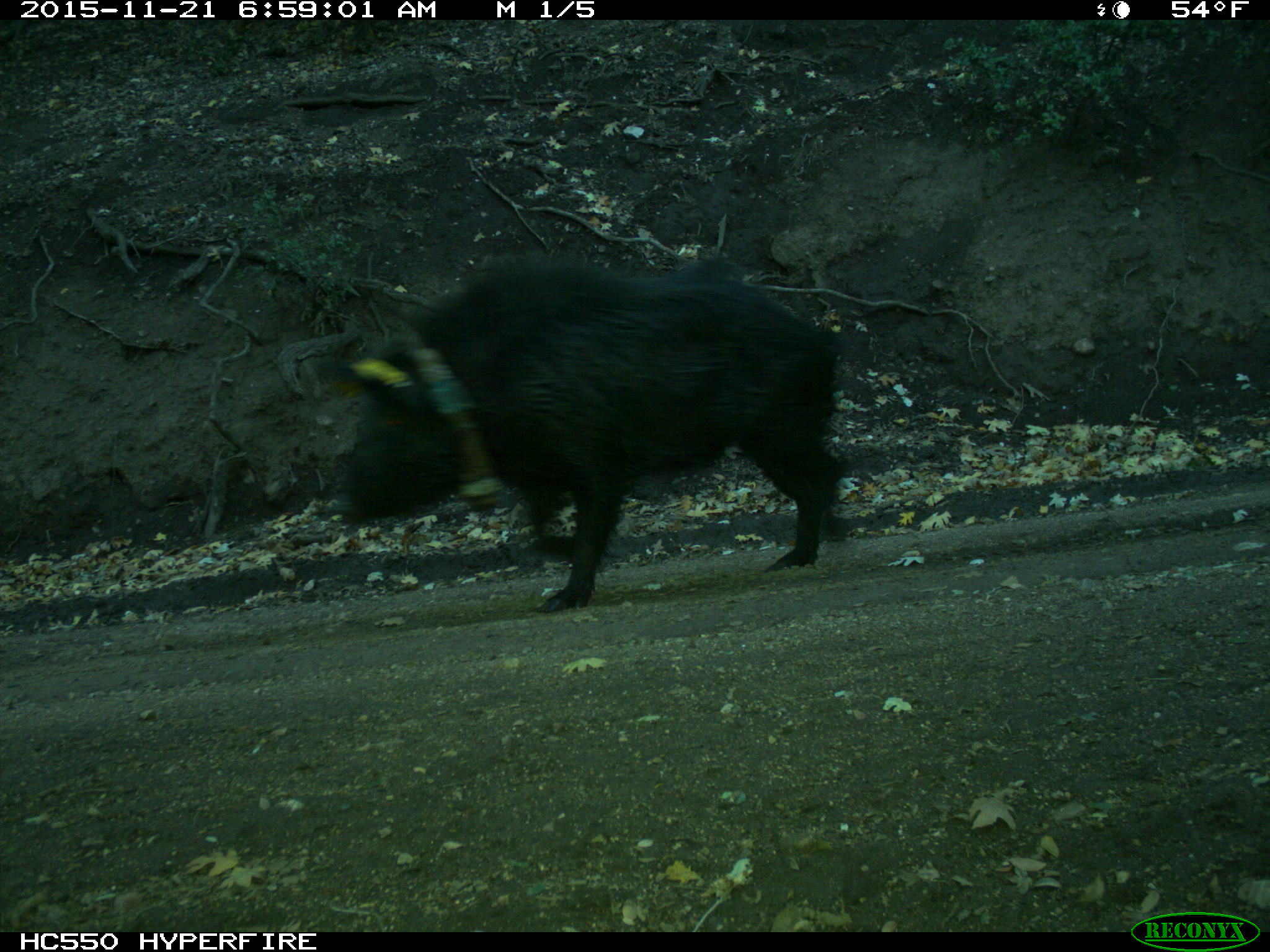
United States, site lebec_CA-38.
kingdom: Animalia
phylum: Chordata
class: Mammalia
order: Artiodactyla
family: Suidae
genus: Sus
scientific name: Sus scrofa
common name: wild boar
Sus scrofa (wild boar).